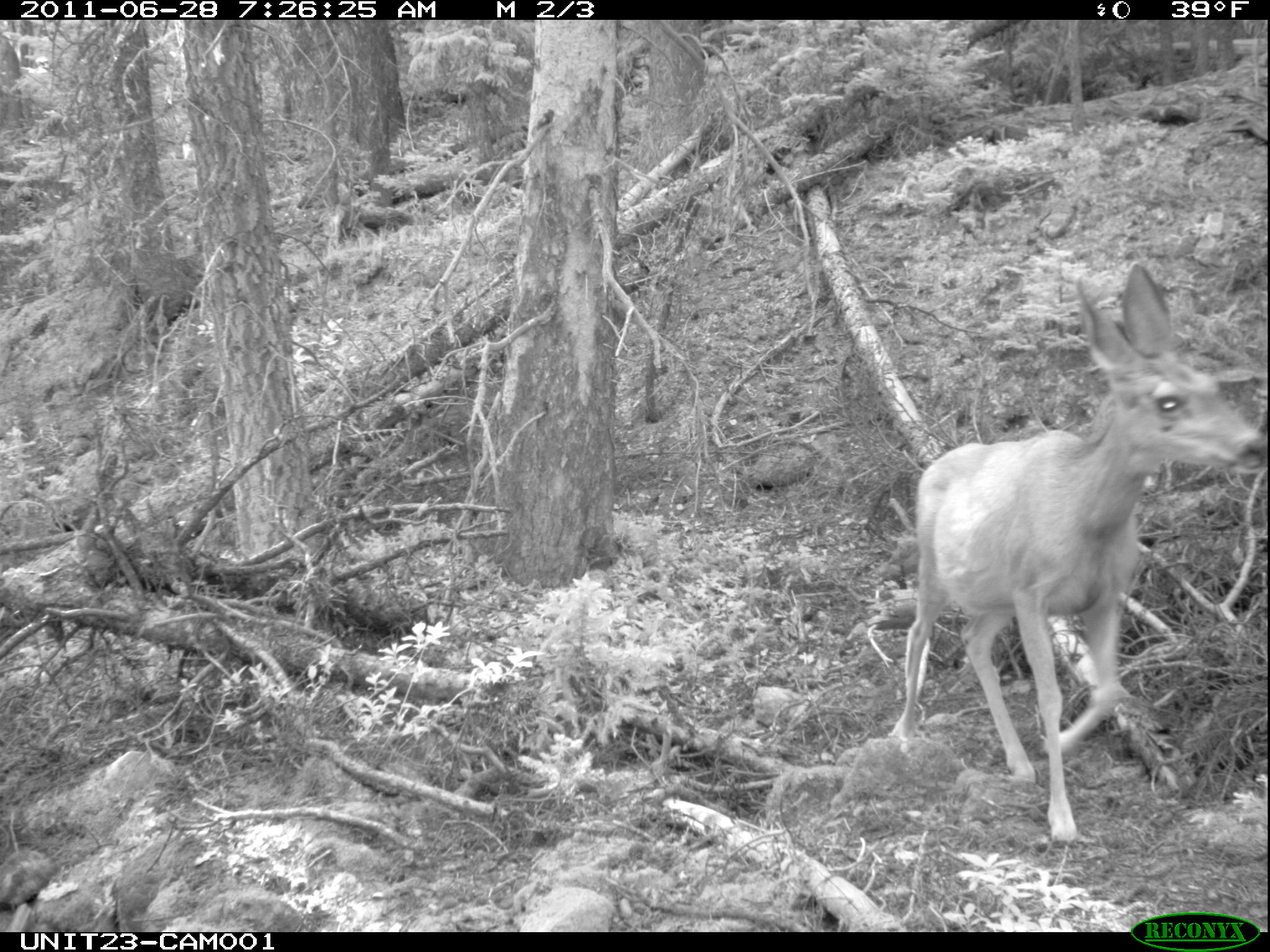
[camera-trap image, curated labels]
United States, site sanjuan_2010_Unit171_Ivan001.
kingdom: Animalia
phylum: Chordata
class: Mammalia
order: Artiodactyla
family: Cervidae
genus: Odocoileus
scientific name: Odocoileus hemionus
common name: mule deer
Odocoileus hemionus (mule deer).